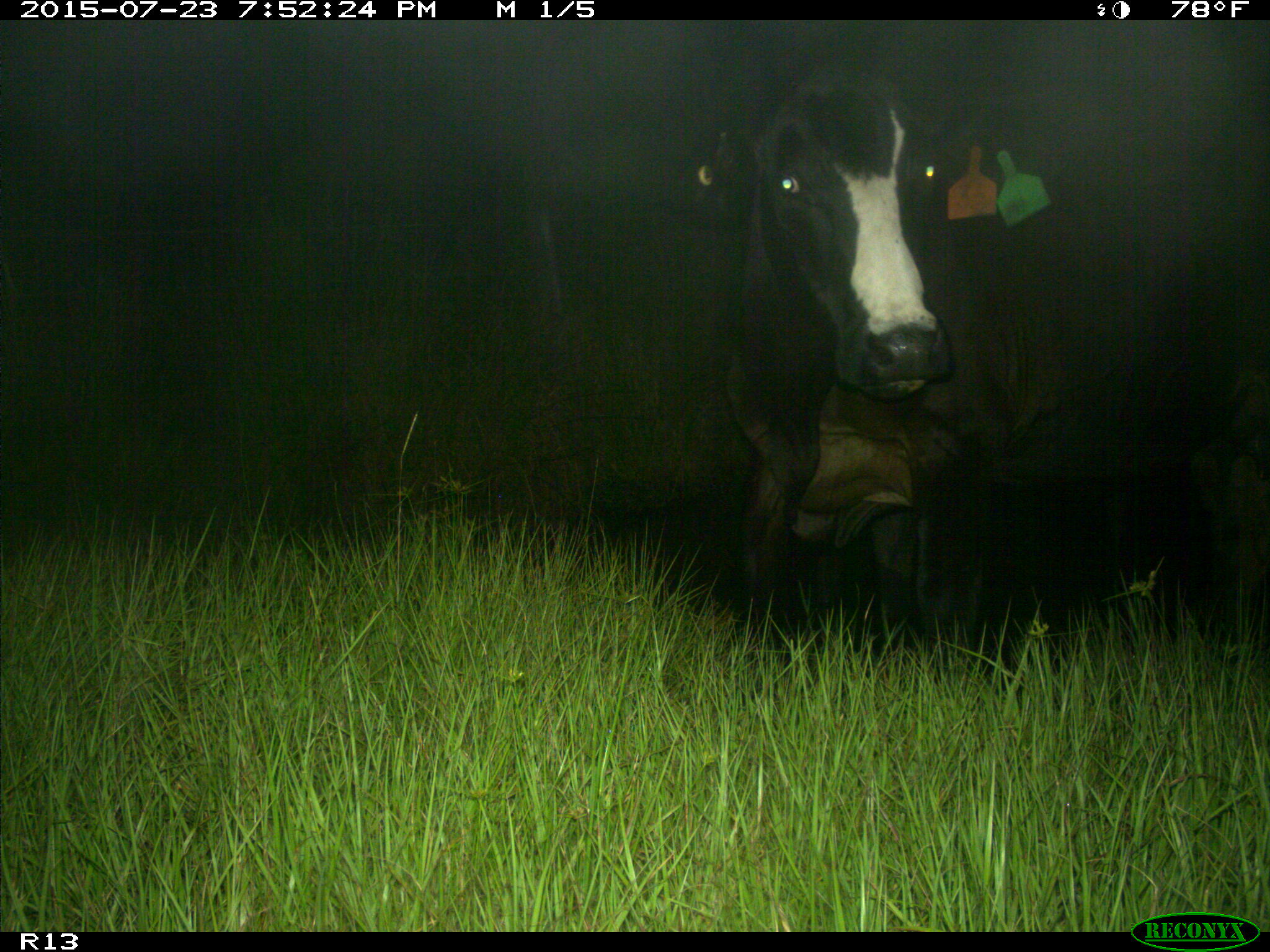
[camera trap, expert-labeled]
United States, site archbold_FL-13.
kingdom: Animalia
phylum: Chordata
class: Mammalia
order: Artiodactyla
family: Bovidae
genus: Bos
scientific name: Bos taurus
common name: domestic cow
Bos taurus (domestic cow).